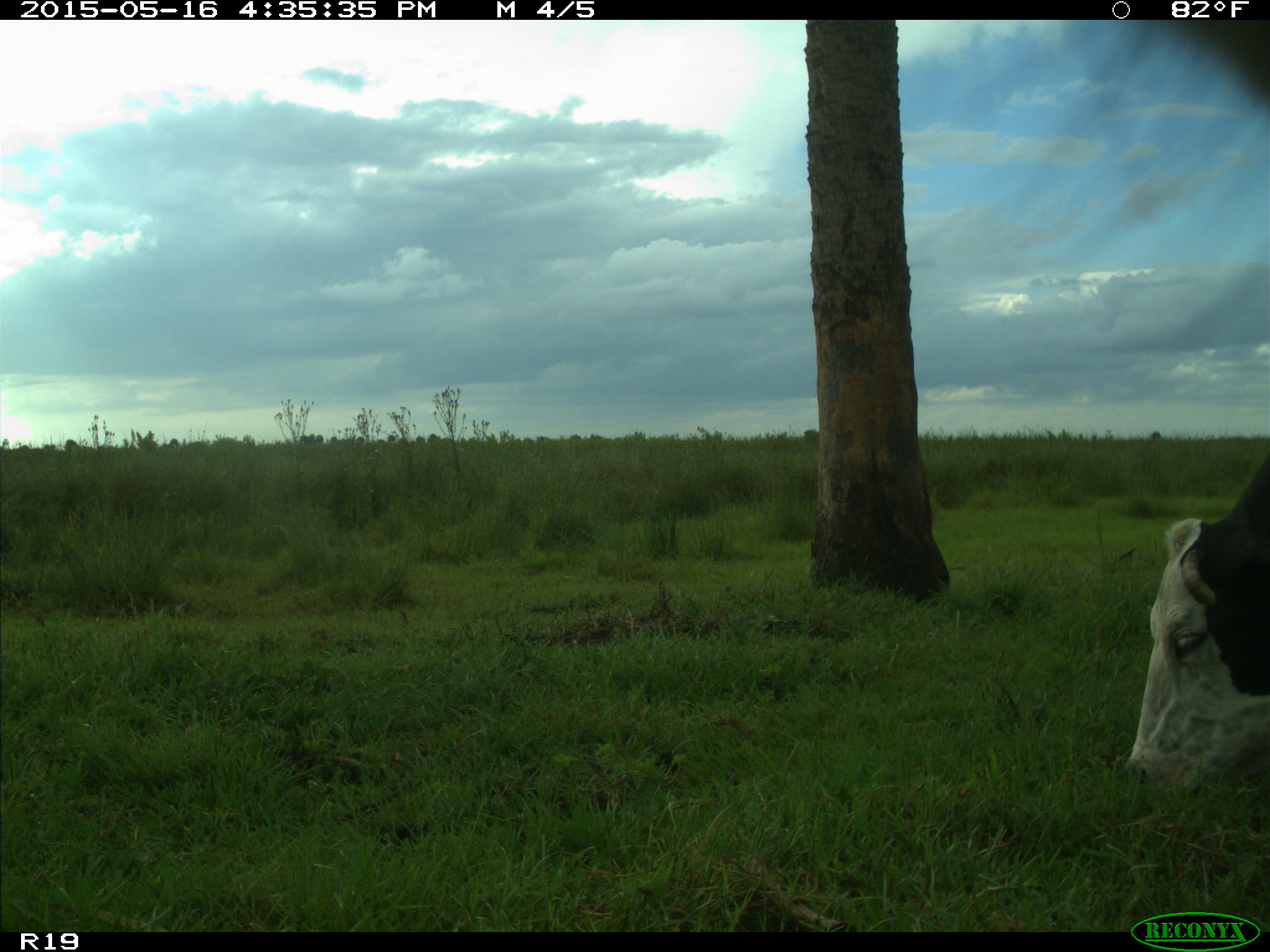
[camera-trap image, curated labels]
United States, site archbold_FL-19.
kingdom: Animalia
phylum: Chordata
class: Mammalia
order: Artiodactyla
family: Bovidae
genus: Bos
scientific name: Bos taurus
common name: domestic cow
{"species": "Bos taurus (domestic cow)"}